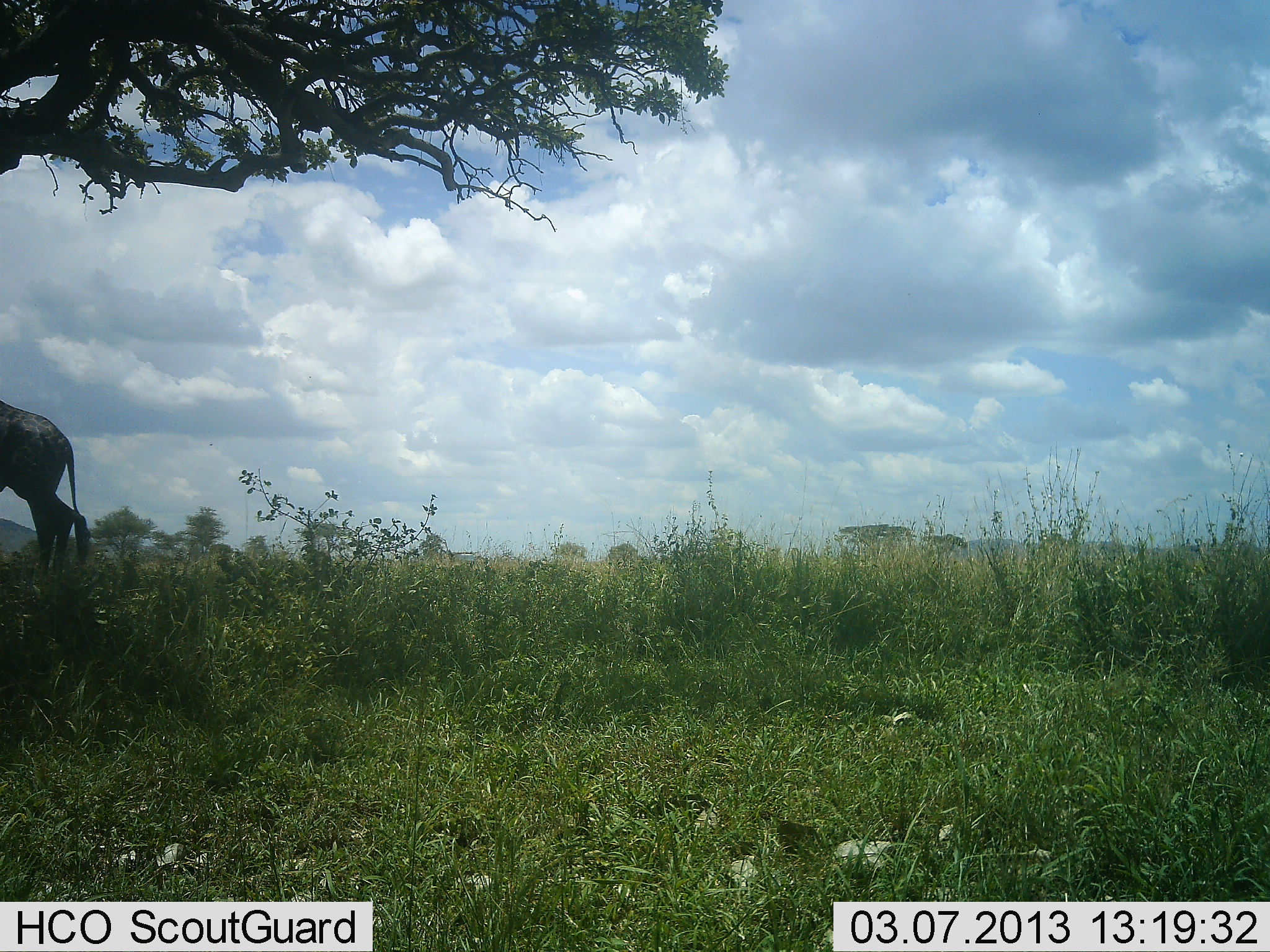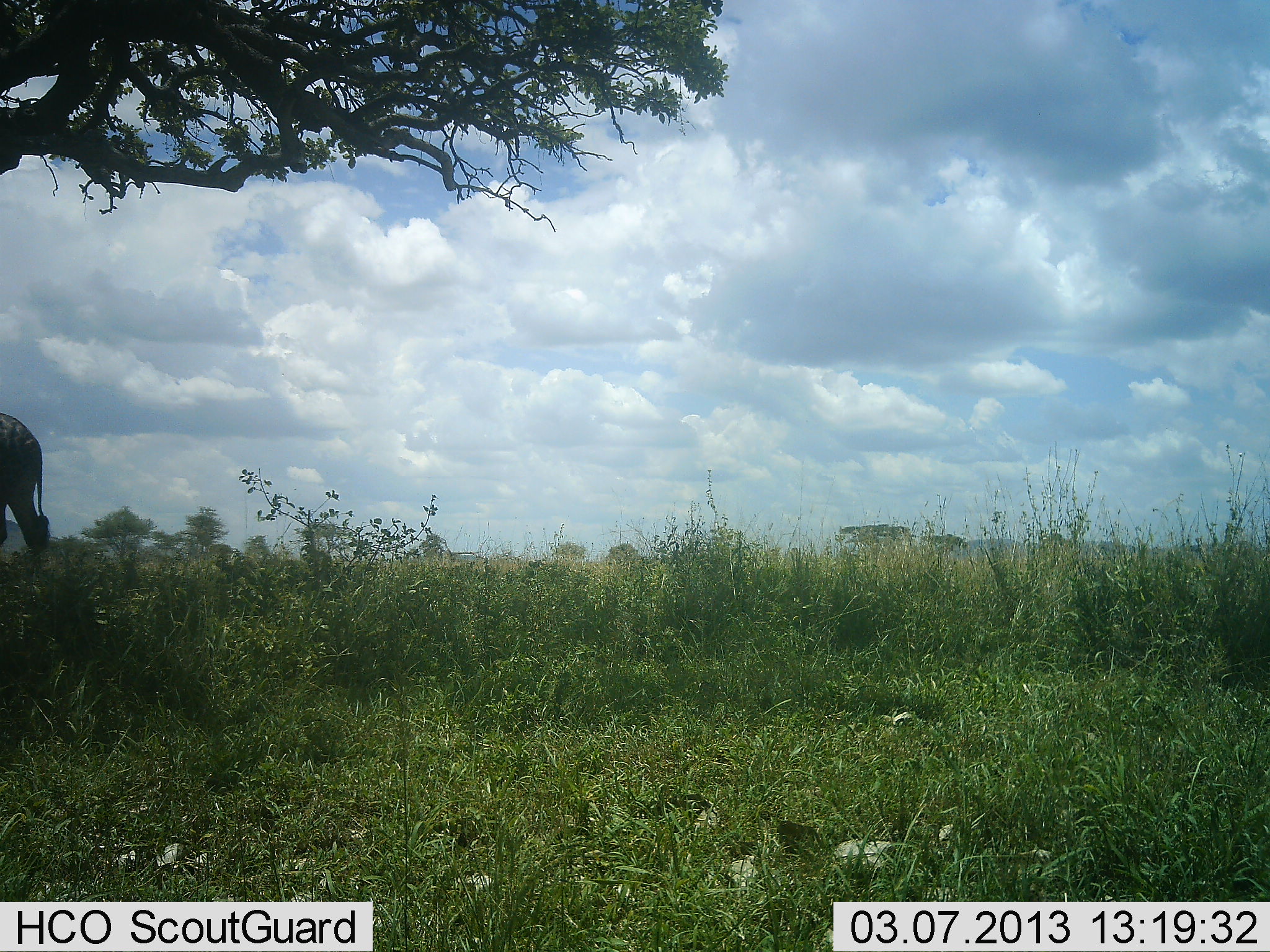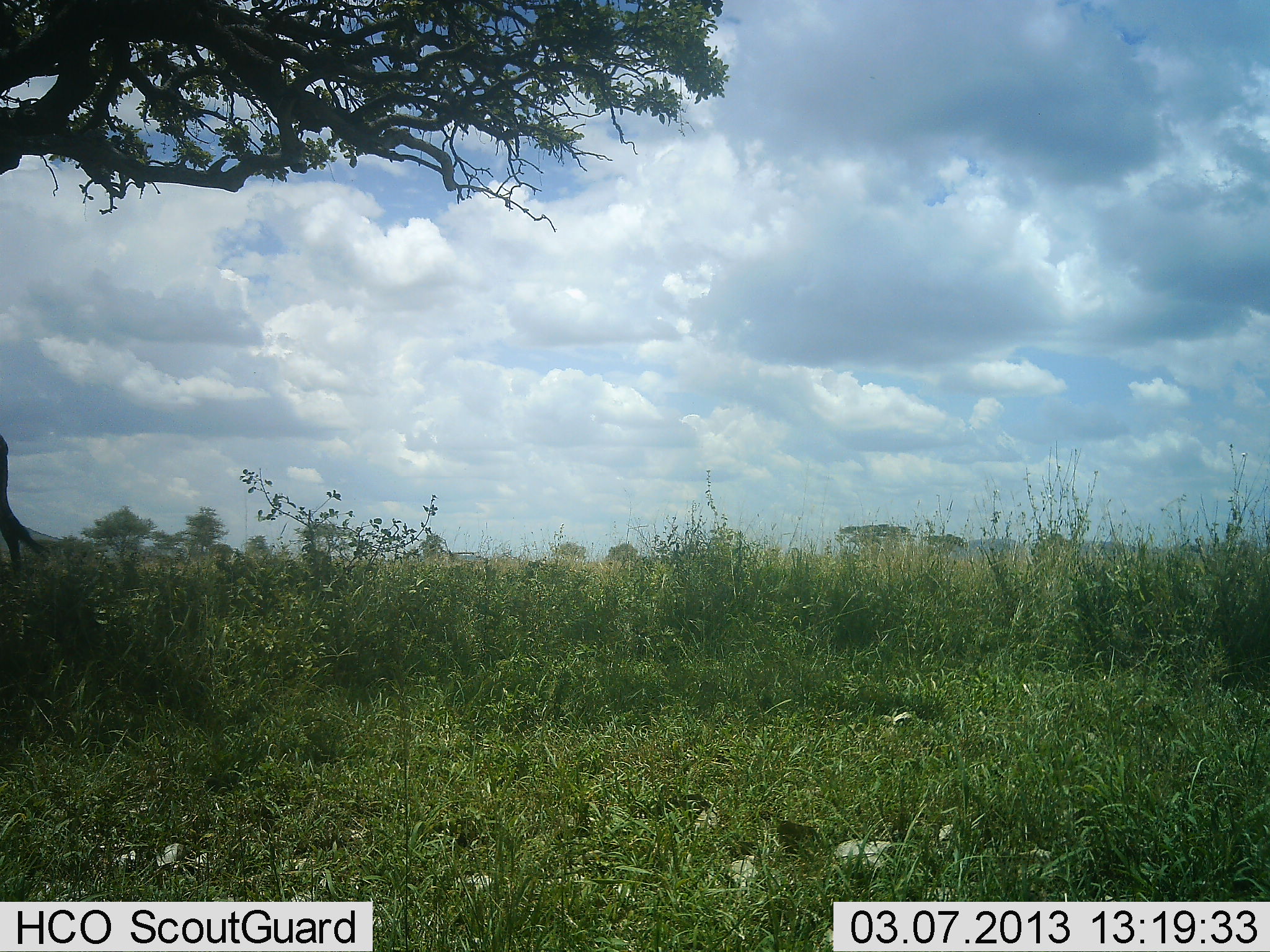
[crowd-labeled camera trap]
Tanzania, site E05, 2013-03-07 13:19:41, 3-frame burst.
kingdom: Animalia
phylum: Chordata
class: Mammalia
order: Artiodactyla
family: Giraffidae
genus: Giraffa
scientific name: Giraffa camelopardalis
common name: giraffe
Giraffe (Giraffa camelopardalis), count 1. Behavior (volunteer vote fractions): standing 0%, resting 0%, moving 100%, interacting 0%. Young present (vote fraction): 0%. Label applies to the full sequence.